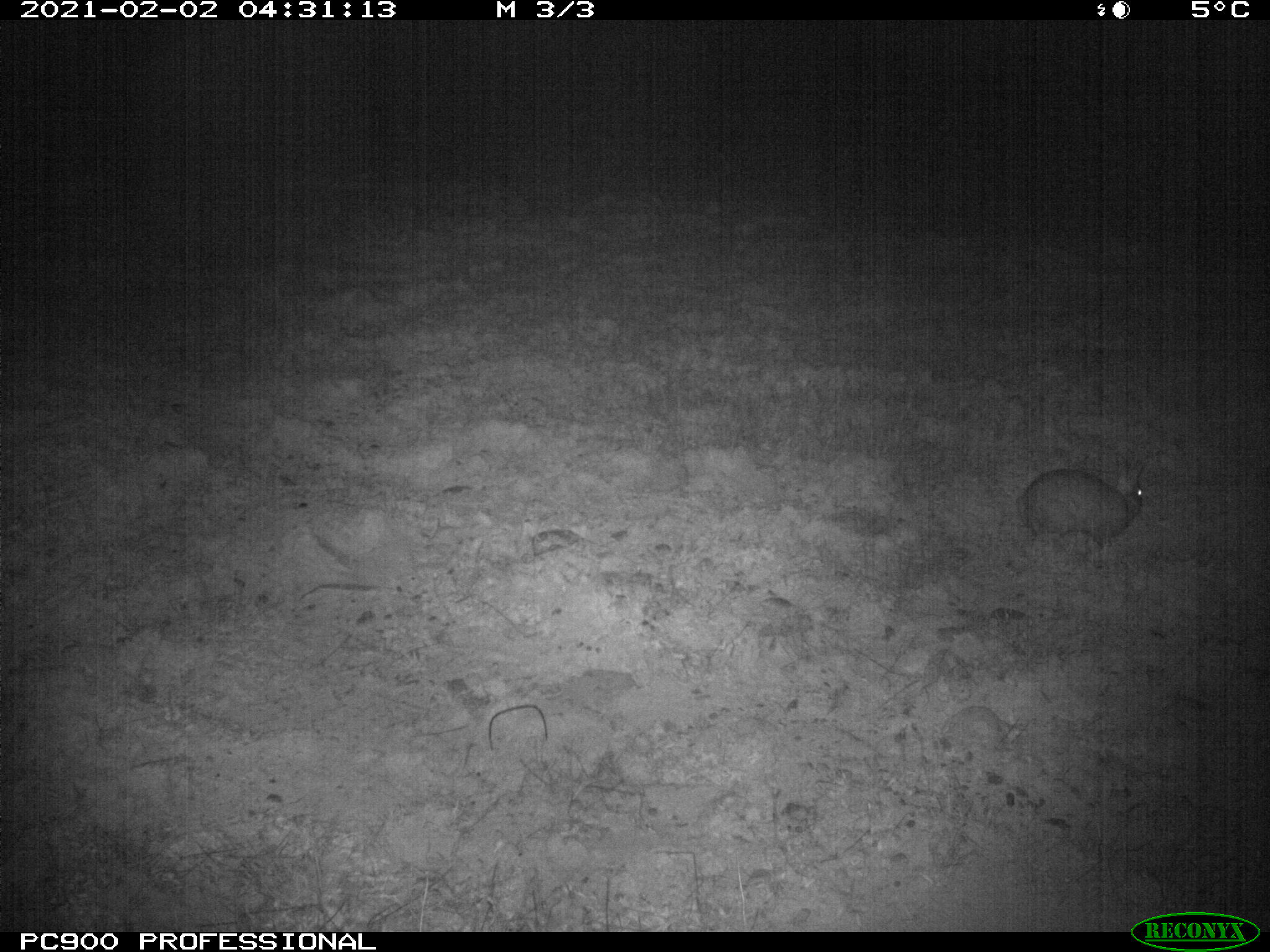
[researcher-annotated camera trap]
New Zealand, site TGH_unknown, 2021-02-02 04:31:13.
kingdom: Animalia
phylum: Chordata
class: Mammalia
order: Lagomorpha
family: Leporidae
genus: Oryctolagus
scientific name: Oryctolagus cuniculus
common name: european rabbit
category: rabbit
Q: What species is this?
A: Rabbit (european rabbit) (Oryctolagus cuniculus).